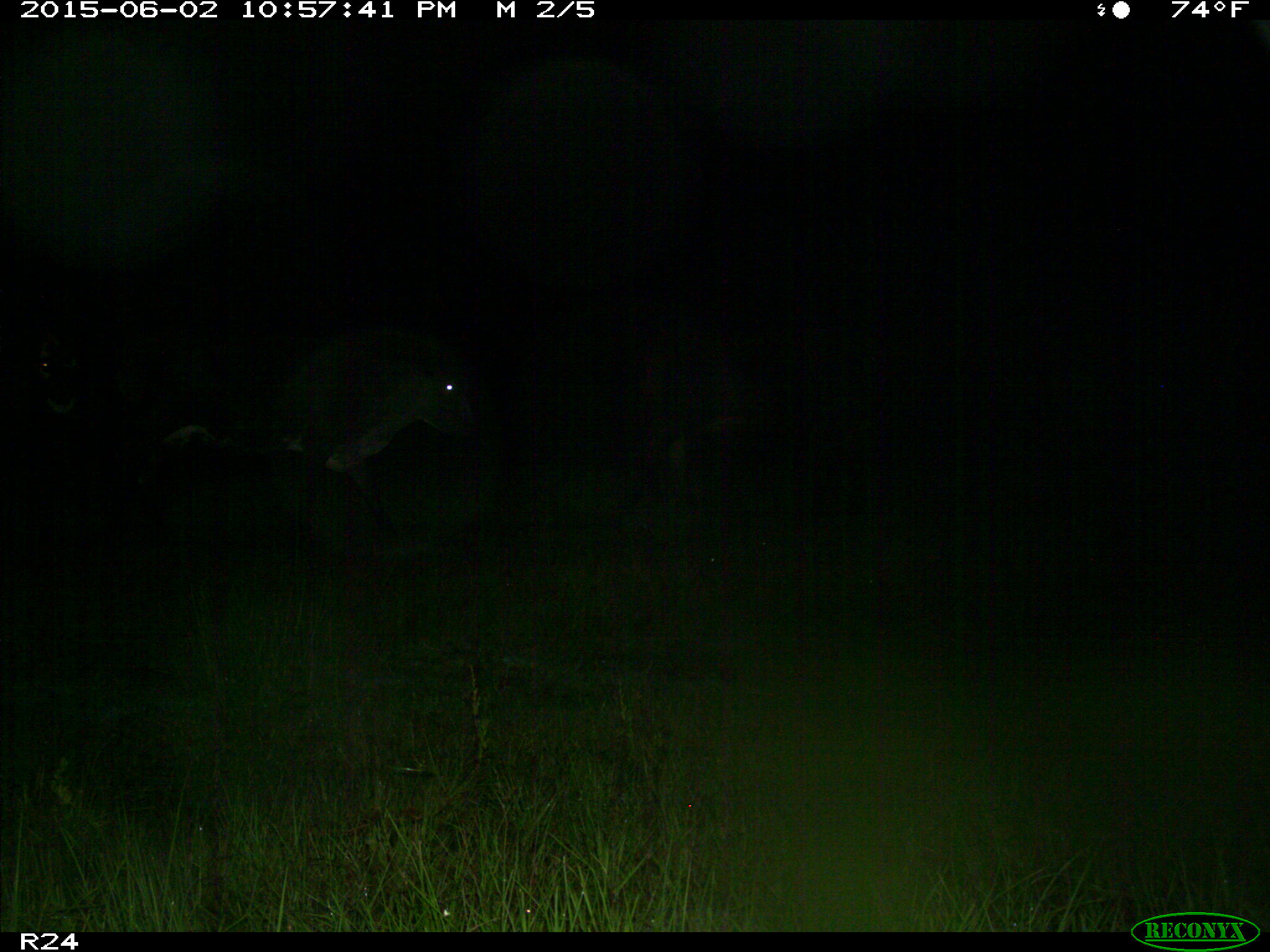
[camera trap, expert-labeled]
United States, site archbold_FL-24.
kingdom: Animalia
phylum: Chordata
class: Mammalia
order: Artiodactyla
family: Bovidae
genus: Bos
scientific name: Bos taurus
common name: domestic cow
Bos taurus (domestic cow).